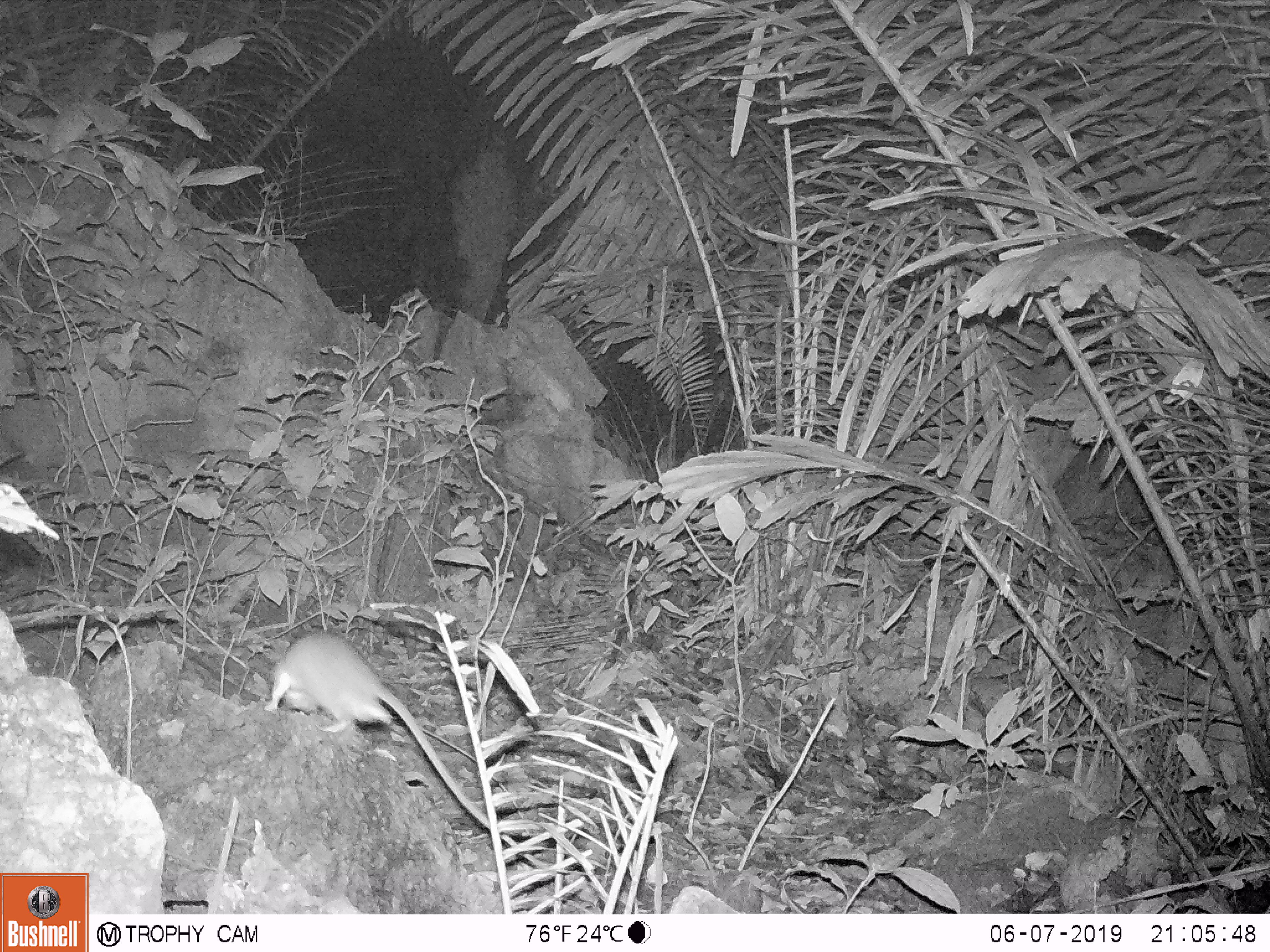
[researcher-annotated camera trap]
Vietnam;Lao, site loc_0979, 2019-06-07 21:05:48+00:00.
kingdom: Animalia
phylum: Chordata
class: Mammalia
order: Rodentia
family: Muridae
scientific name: Muridae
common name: old-world mice and rats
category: unidentified murid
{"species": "unidentified murid (old-world mice and rats) (Muridae)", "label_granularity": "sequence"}